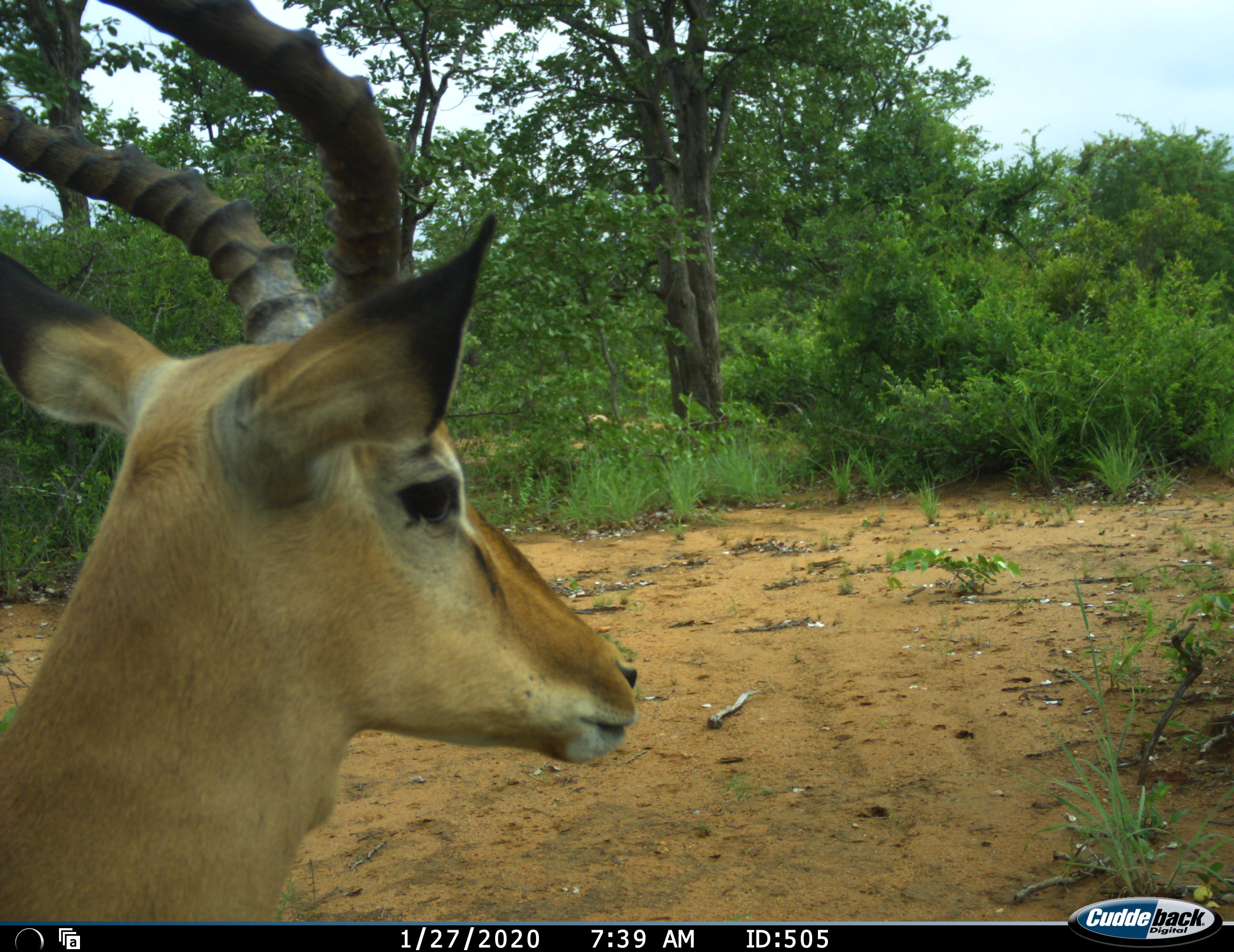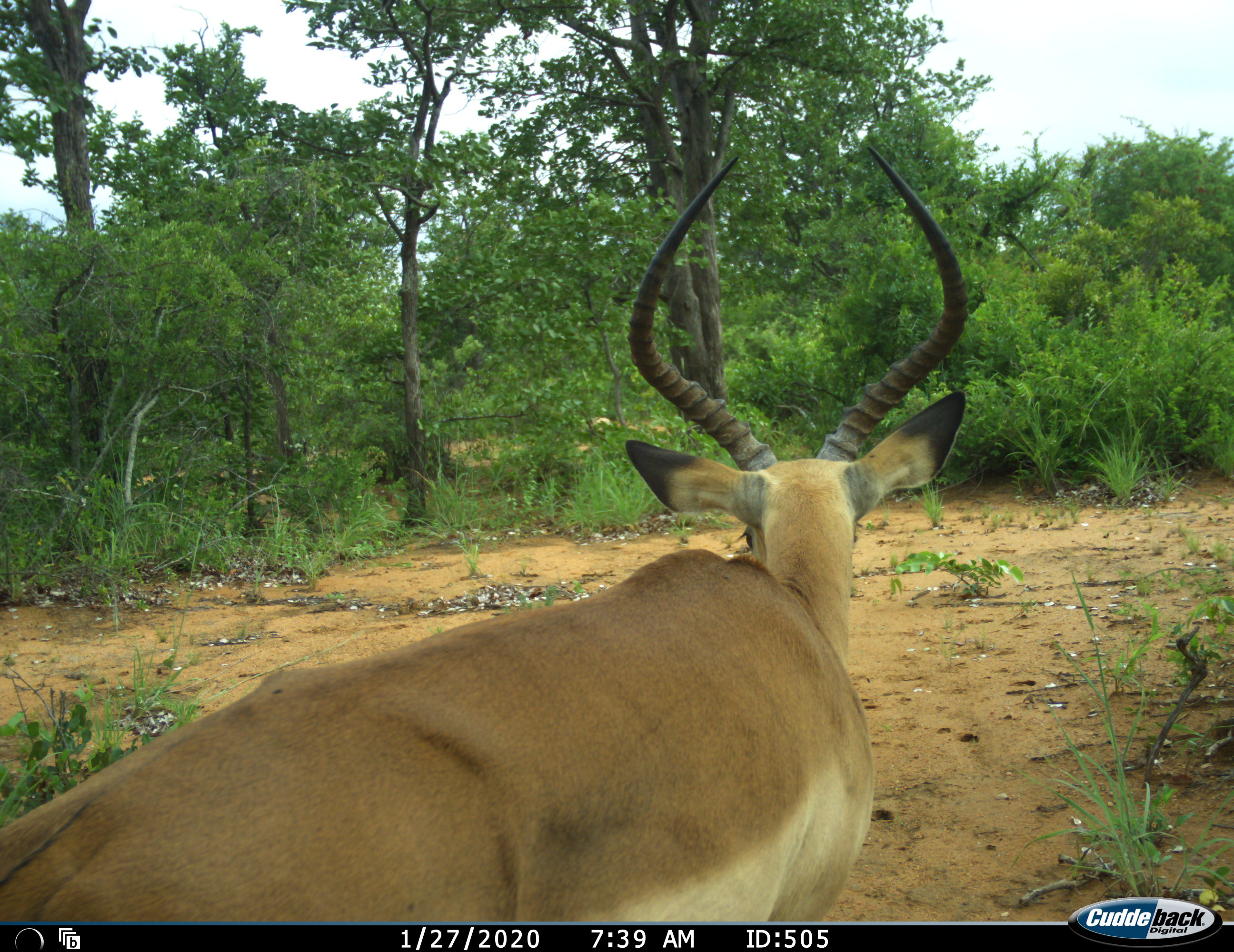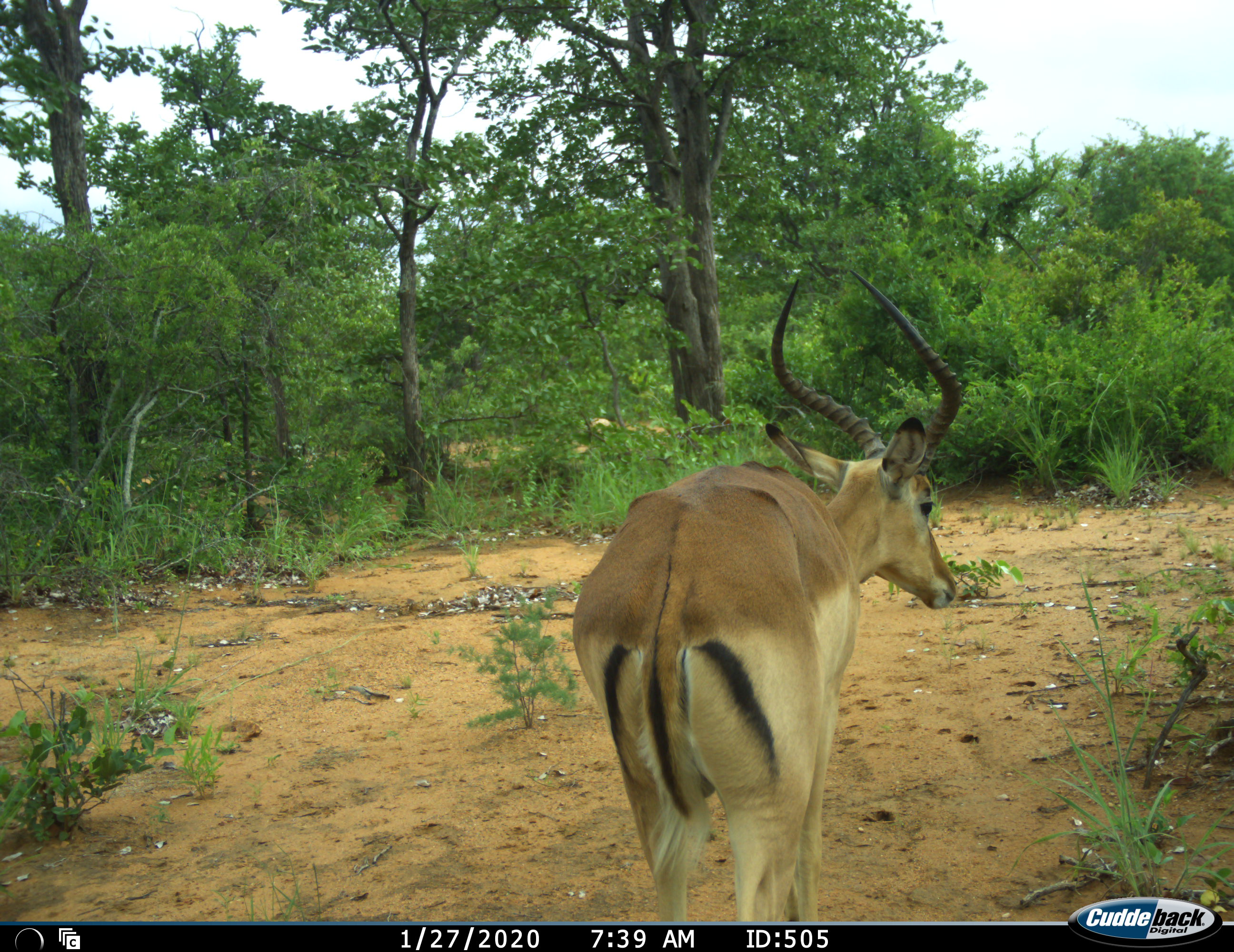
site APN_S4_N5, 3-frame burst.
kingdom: Animalia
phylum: Chordata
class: Mammalia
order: Artiodactyla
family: Bovidae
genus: Aepyceros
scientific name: Aepyceros melampus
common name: impala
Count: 1.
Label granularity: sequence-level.